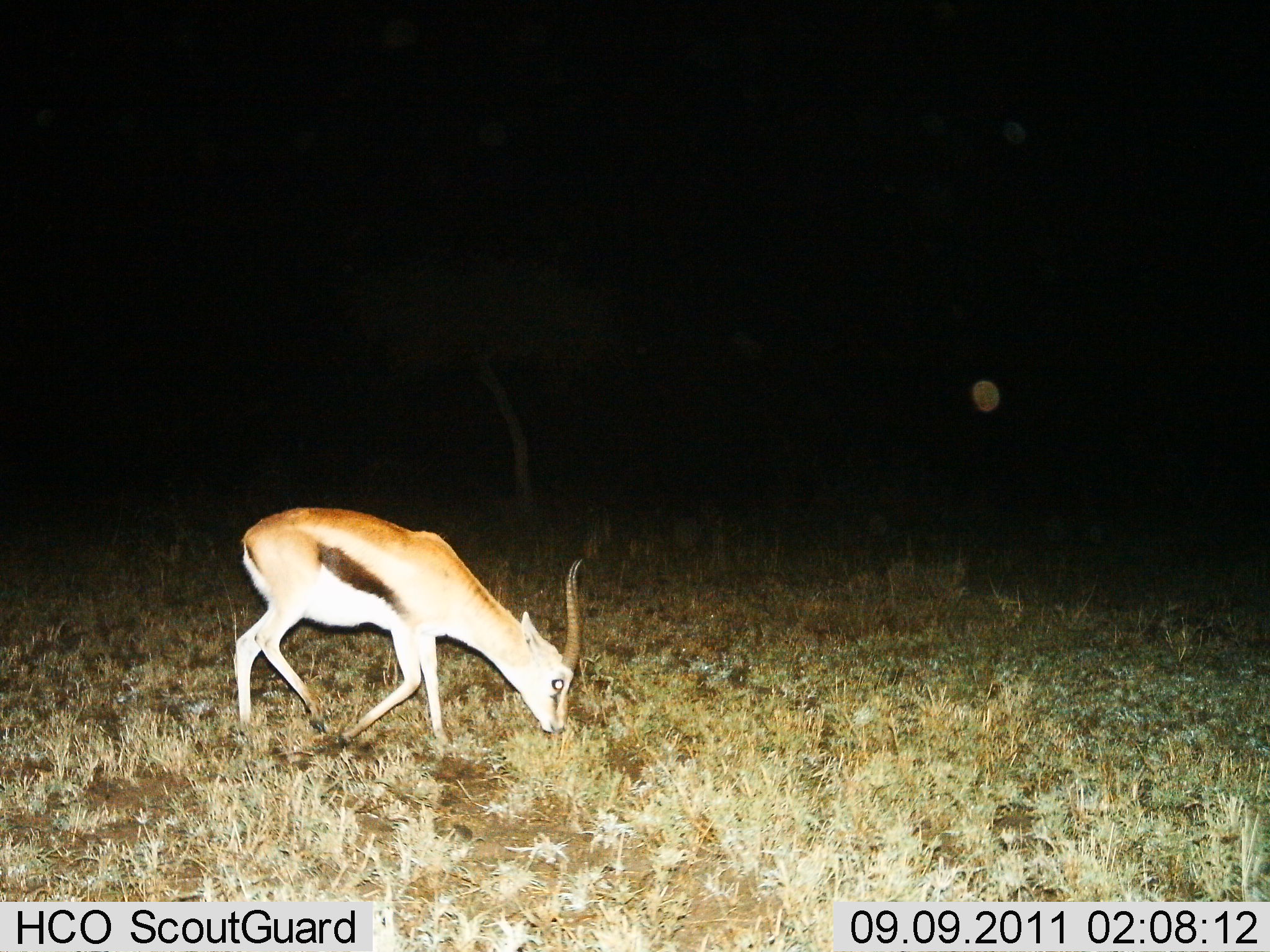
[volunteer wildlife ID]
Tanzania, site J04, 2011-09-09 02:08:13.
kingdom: Animalia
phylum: Chordata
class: Mammalia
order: Artiodactyla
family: Bovidae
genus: Eudorcas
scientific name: Eudorcas thomsonii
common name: thomson's gazelle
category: gazellethomsons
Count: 1.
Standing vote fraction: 17%.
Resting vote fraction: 0%.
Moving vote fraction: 17%.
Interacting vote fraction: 0%.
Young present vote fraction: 0%.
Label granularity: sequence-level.